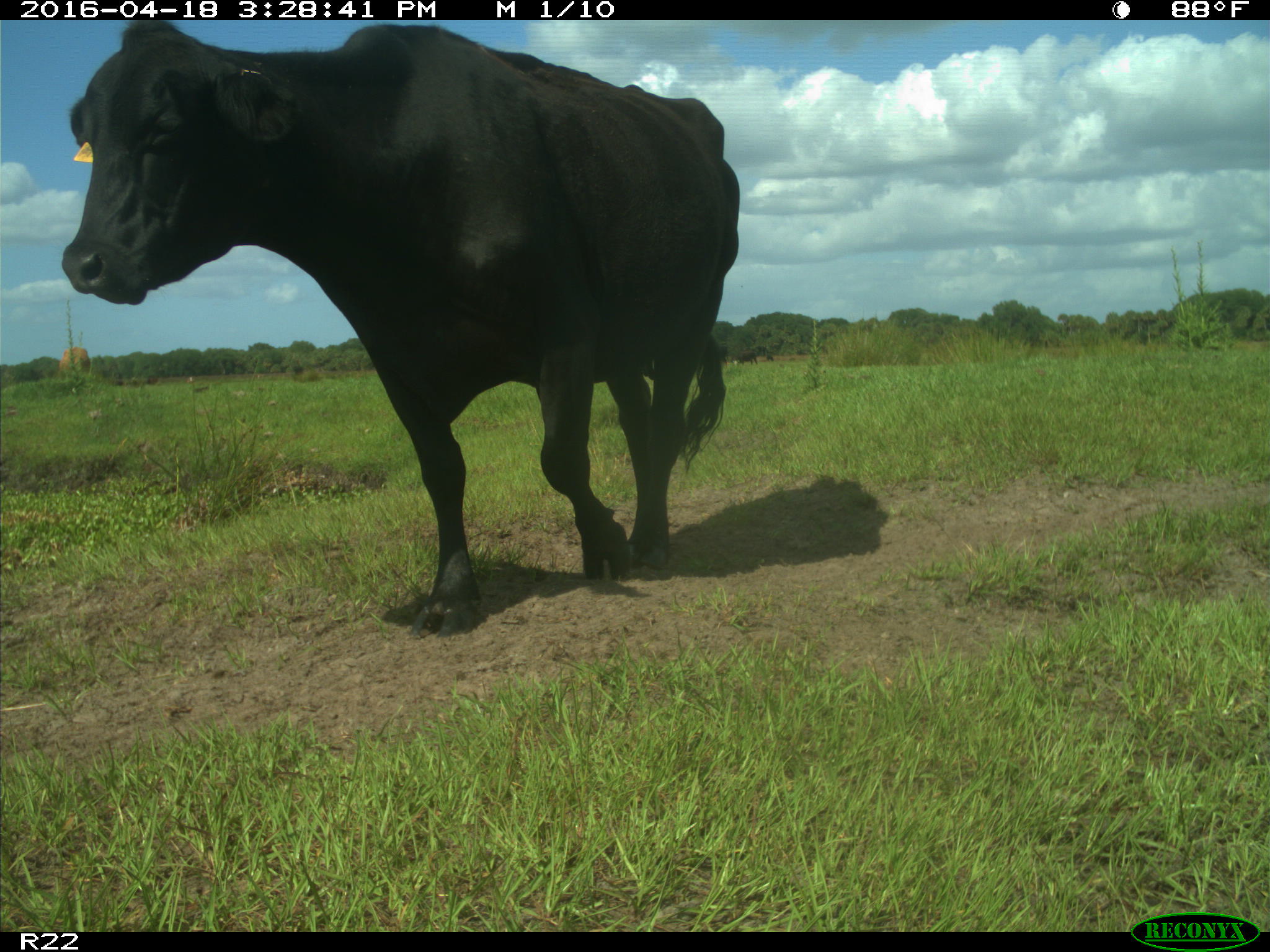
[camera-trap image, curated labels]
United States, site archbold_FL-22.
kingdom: Animalia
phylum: Chordata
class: Mammalia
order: Artiodactyla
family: Bovidae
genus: Bos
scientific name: Bos taurus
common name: domestic cow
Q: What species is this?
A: Bos taurus (domestic cow).